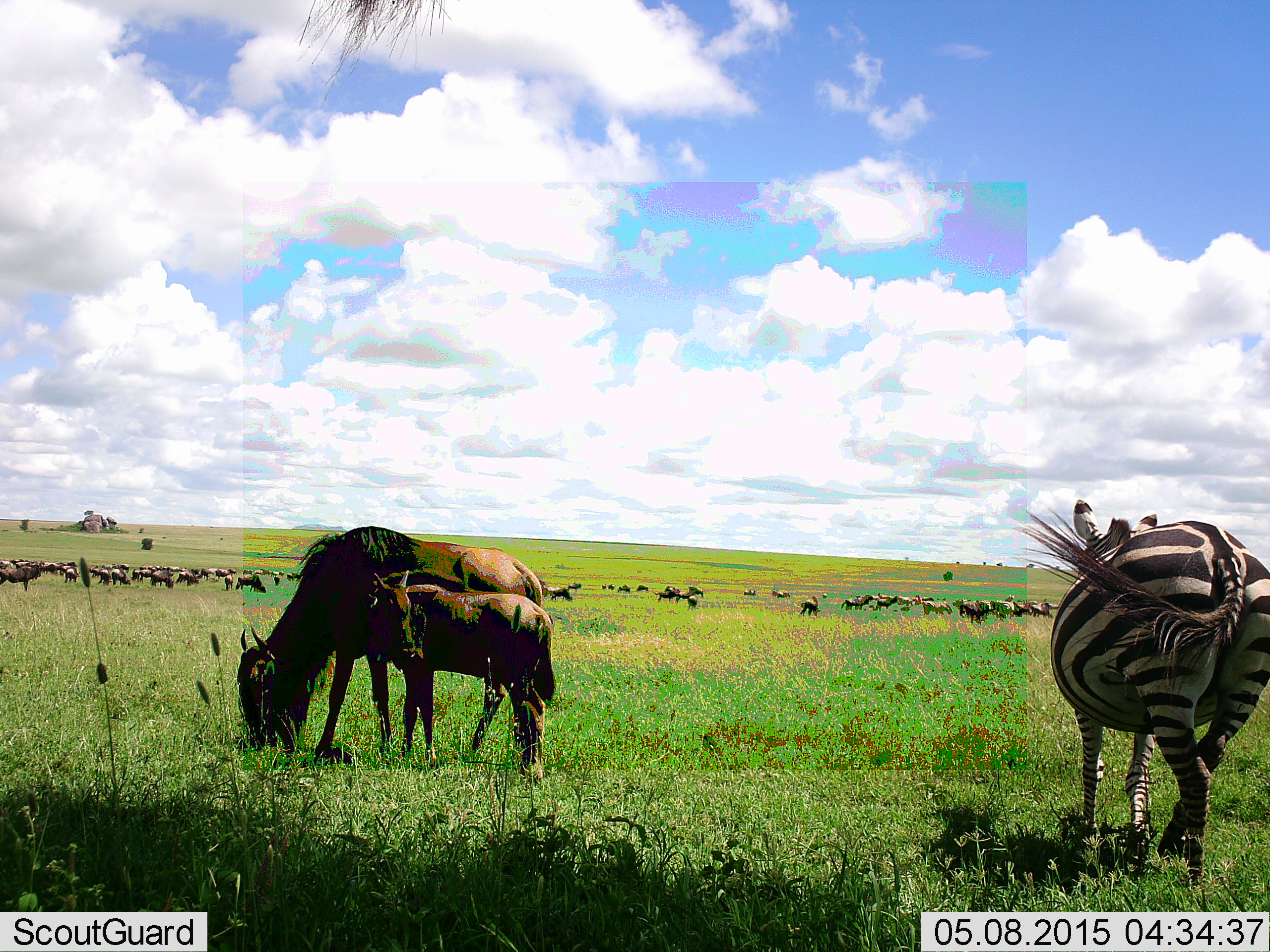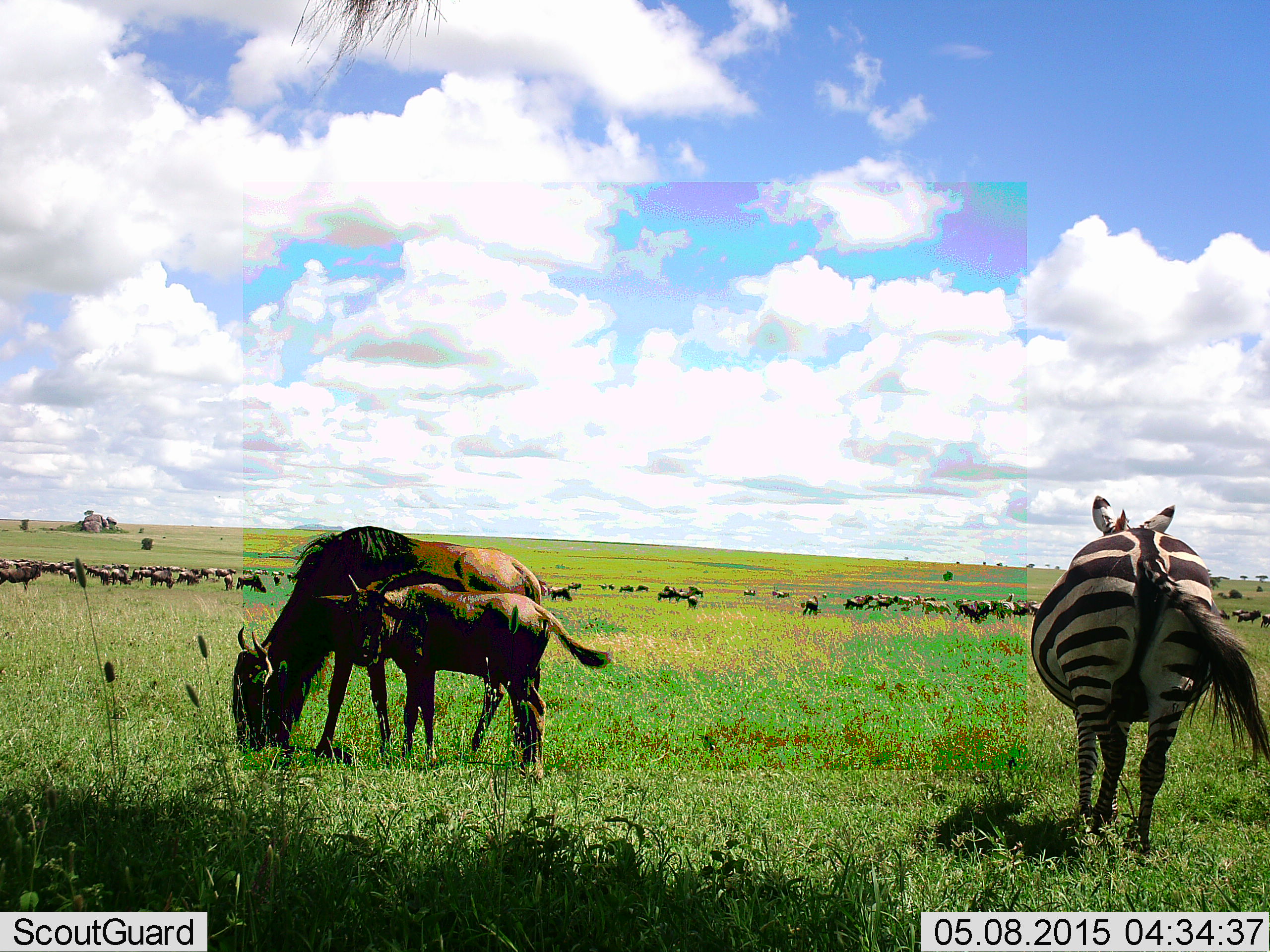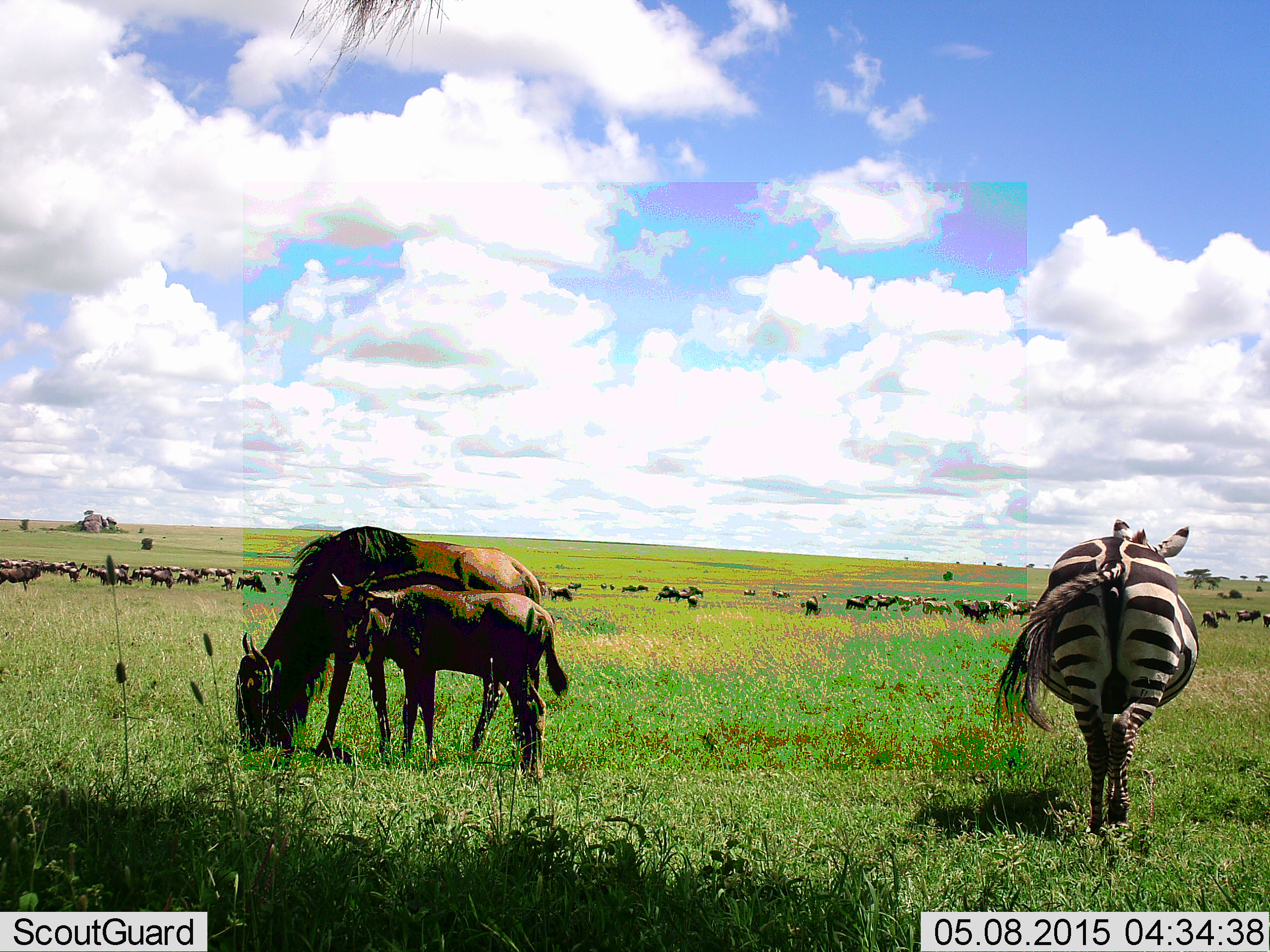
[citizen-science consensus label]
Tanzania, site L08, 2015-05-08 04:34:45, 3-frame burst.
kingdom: Animalia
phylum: Chordata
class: Mammalia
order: Artiodactyla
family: Bovidae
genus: Connochaetes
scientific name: Connochaetes taurinus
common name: blue wildebeest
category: wildebeest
Wildebeest (blue wildebeest) (Connochaetes taurinus), count 11-50. Behavior (volunteer vote fractions): standing 50%, resting 0%, moving 20%, interacting 0%. Young present (vote fraction): 100%. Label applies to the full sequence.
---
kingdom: Animalia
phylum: Chordata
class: Mammalia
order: Perissodactyla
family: Equidae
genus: Equus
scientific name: Equus quagga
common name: plains zebra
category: zebra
Zebra (plains zebra) (Equus quagga), count 1. Behavior (volunteer vote fractions): standing 27%, resting 0%, moving 73%, interacting 9%. Young present (vote fraction): 0%. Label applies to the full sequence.